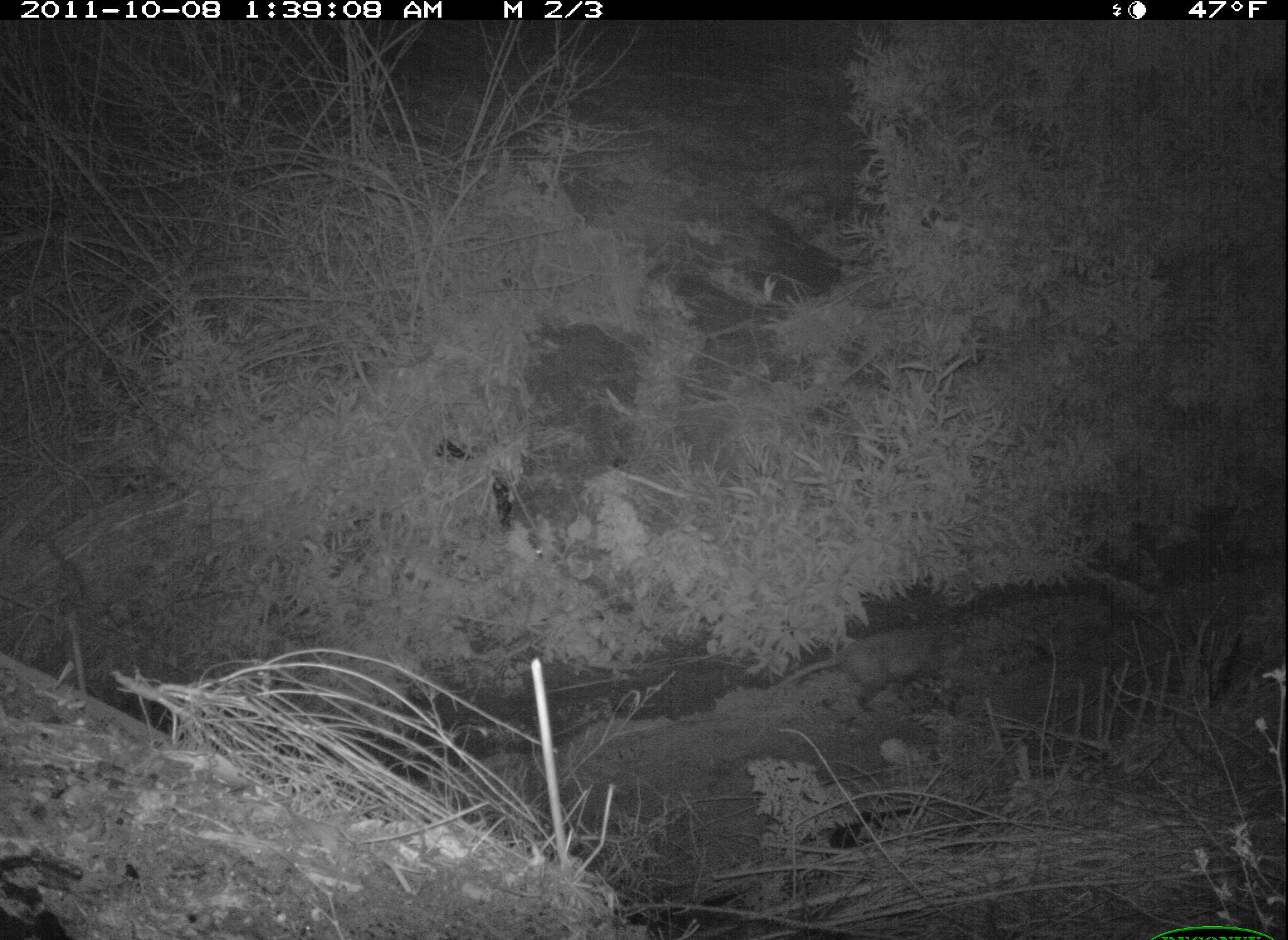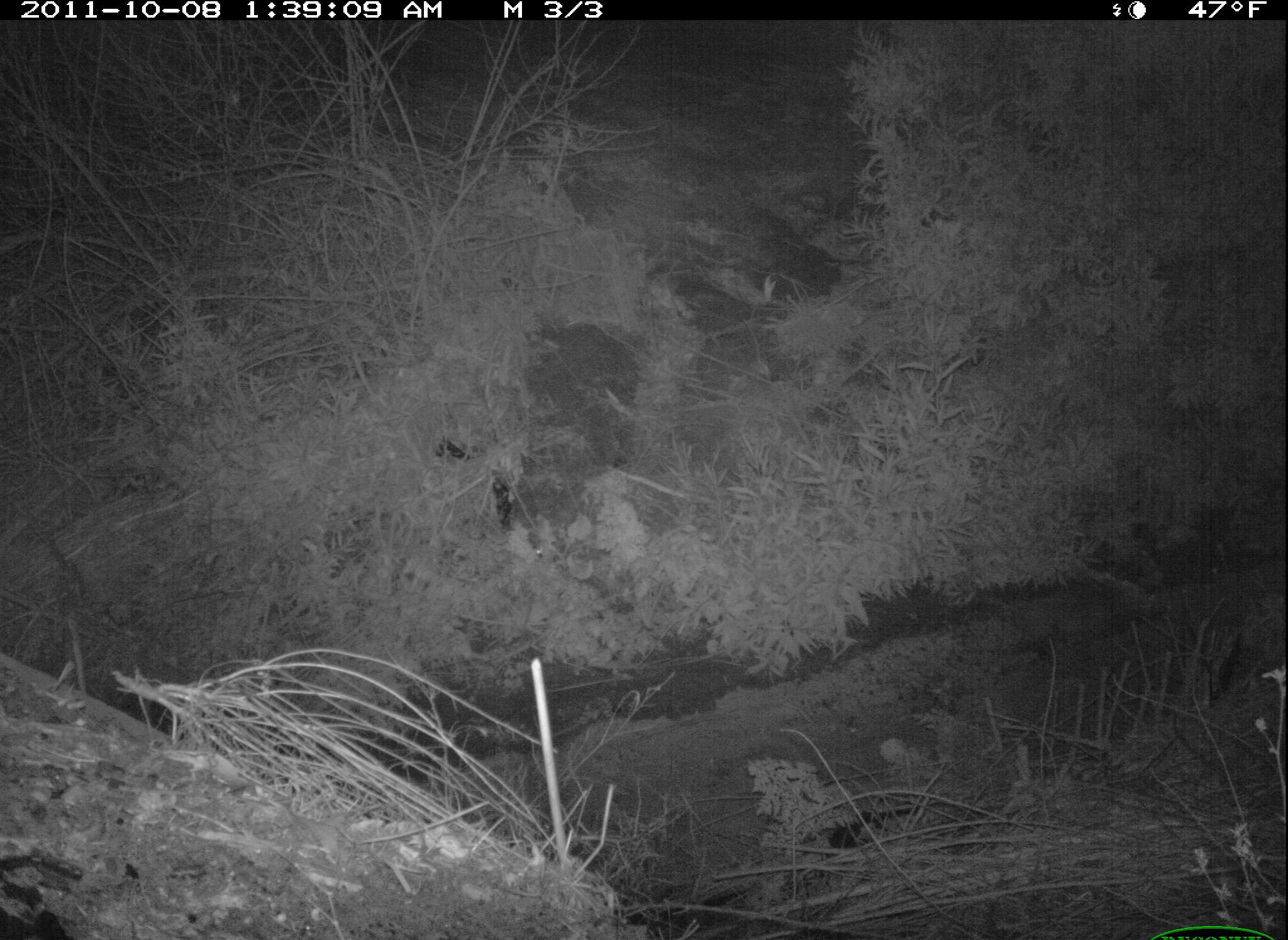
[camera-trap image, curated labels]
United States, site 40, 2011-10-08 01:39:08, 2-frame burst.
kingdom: Animalia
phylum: Chordata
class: Mammalia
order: Didelphimorphia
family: Didelphidae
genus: Didelphis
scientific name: Didelphis virginiana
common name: virginia opossum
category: opossum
Opossum (virginia opossum) (Didelphis virginiana).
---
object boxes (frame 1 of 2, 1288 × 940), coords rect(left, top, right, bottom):
opossum: rect(782, 621, 973, 711)